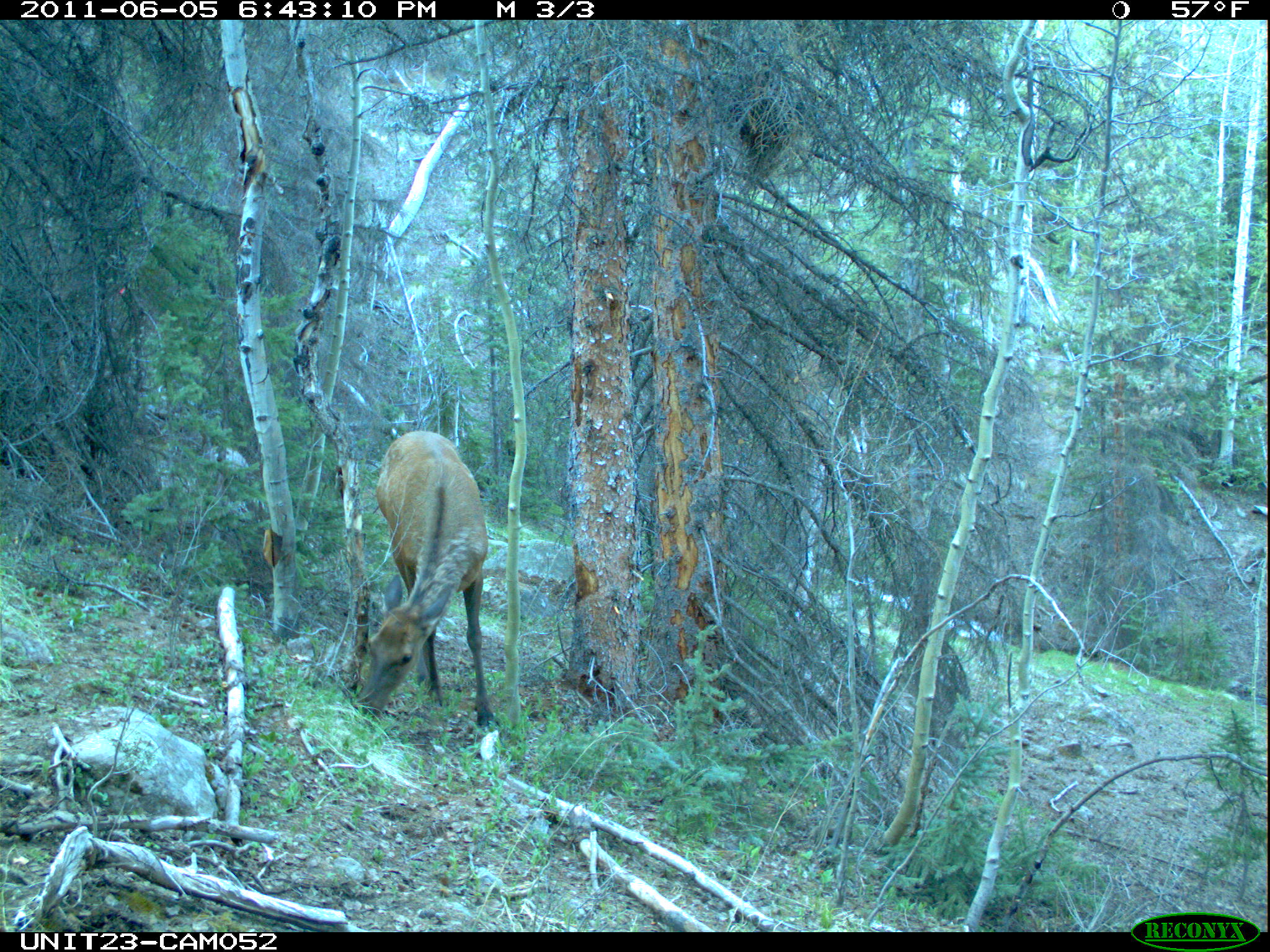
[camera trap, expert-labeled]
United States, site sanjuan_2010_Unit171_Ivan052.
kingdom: Animalia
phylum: Chordata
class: Mammalia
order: Artiodactyla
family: Cervidae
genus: Cervus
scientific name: Cervus elaphus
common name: red deer